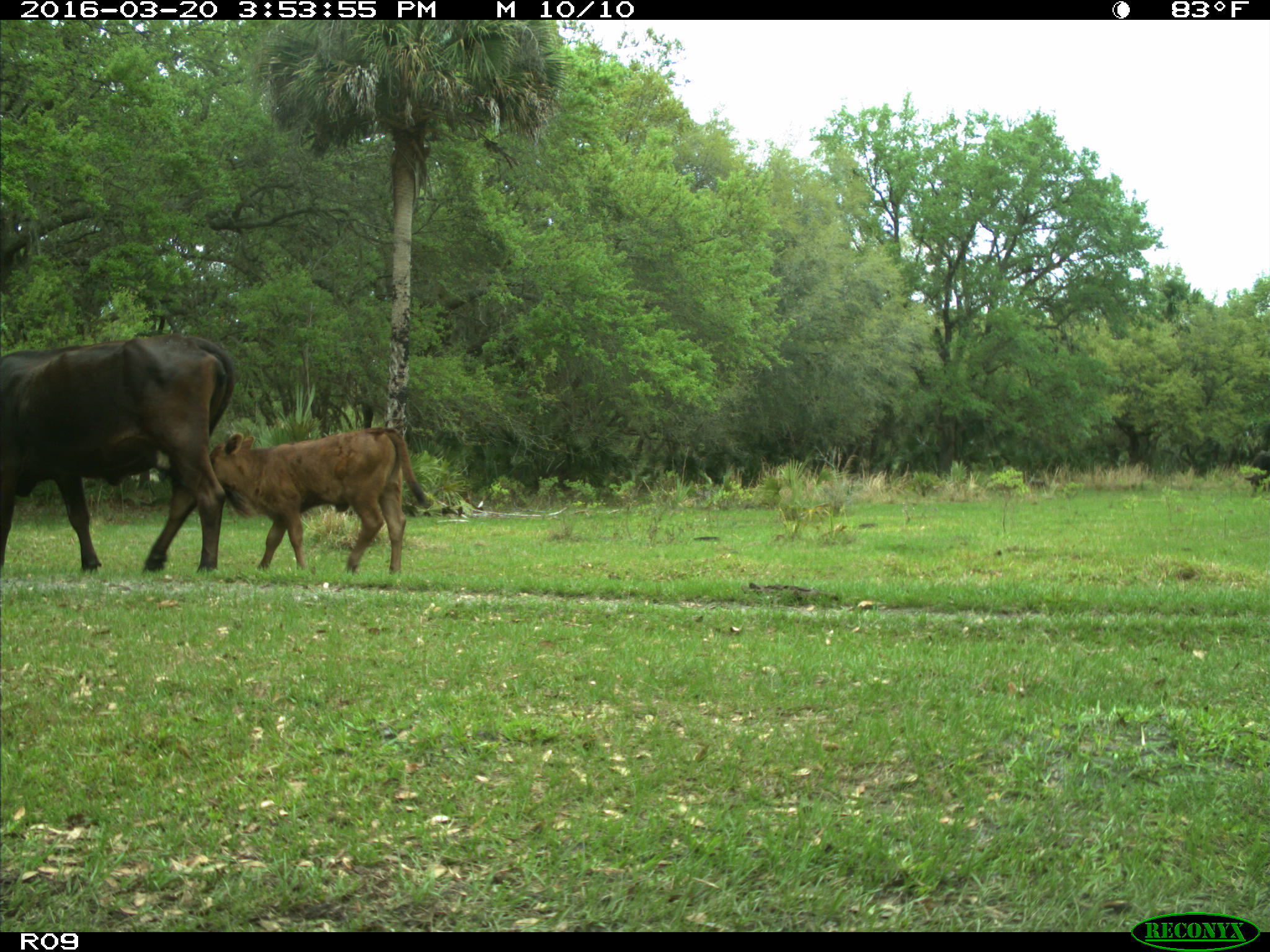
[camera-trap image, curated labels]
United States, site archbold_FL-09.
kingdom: Animalia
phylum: Chordata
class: Mammalia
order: Artiodactyla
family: Bovidae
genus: Bos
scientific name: Bos taurus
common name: domestic cow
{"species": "Bos taurus (domestic cow)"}